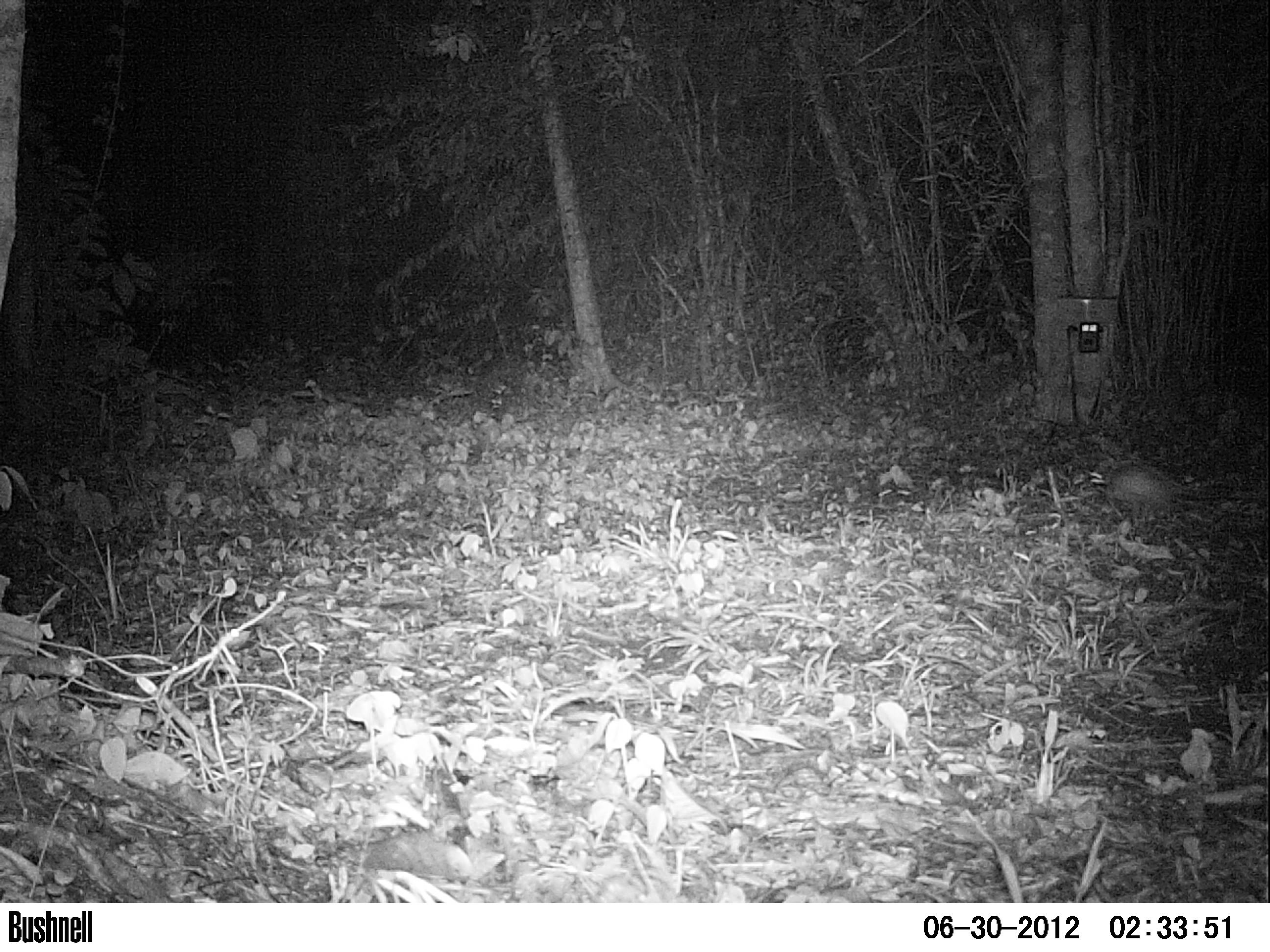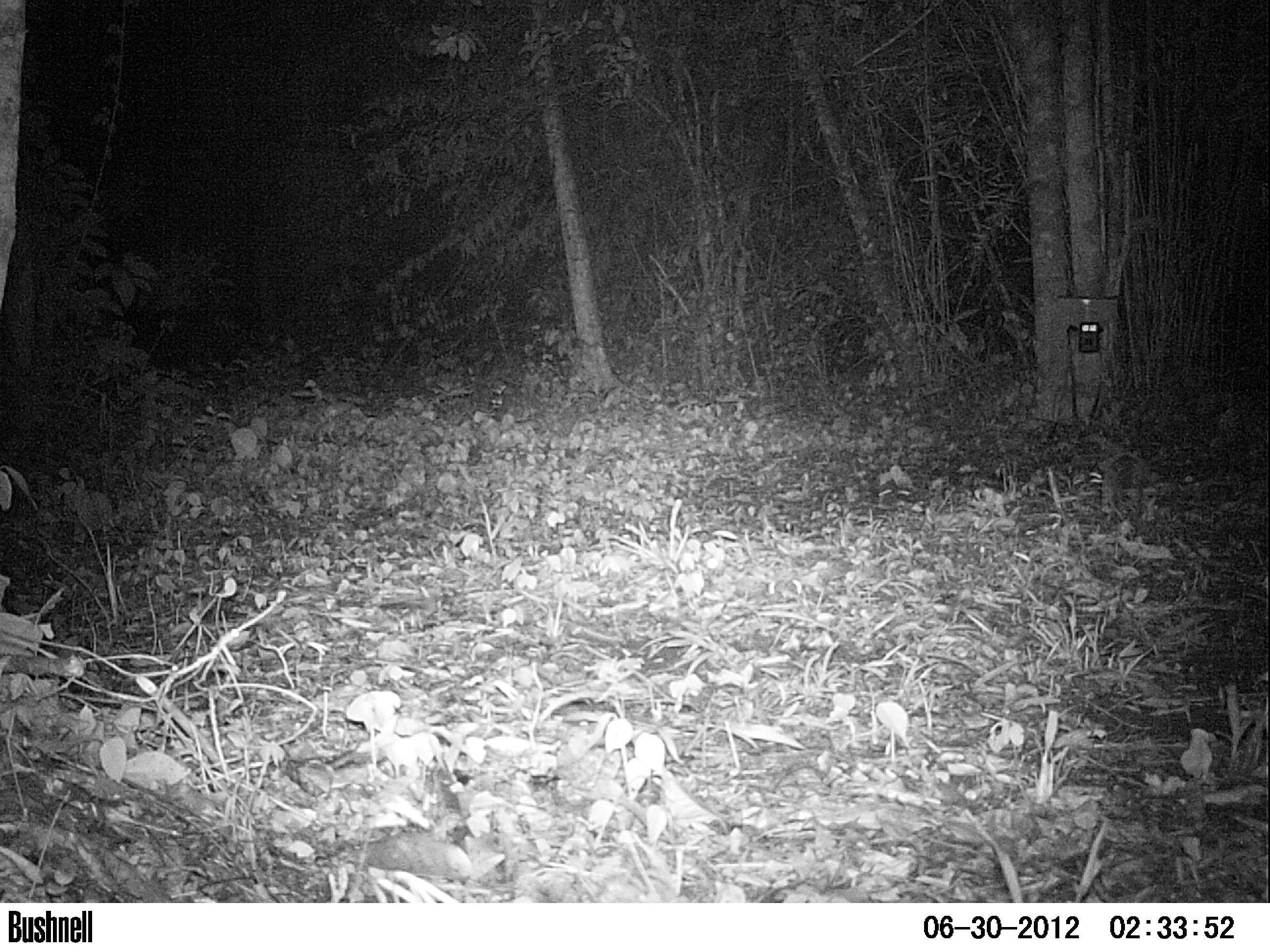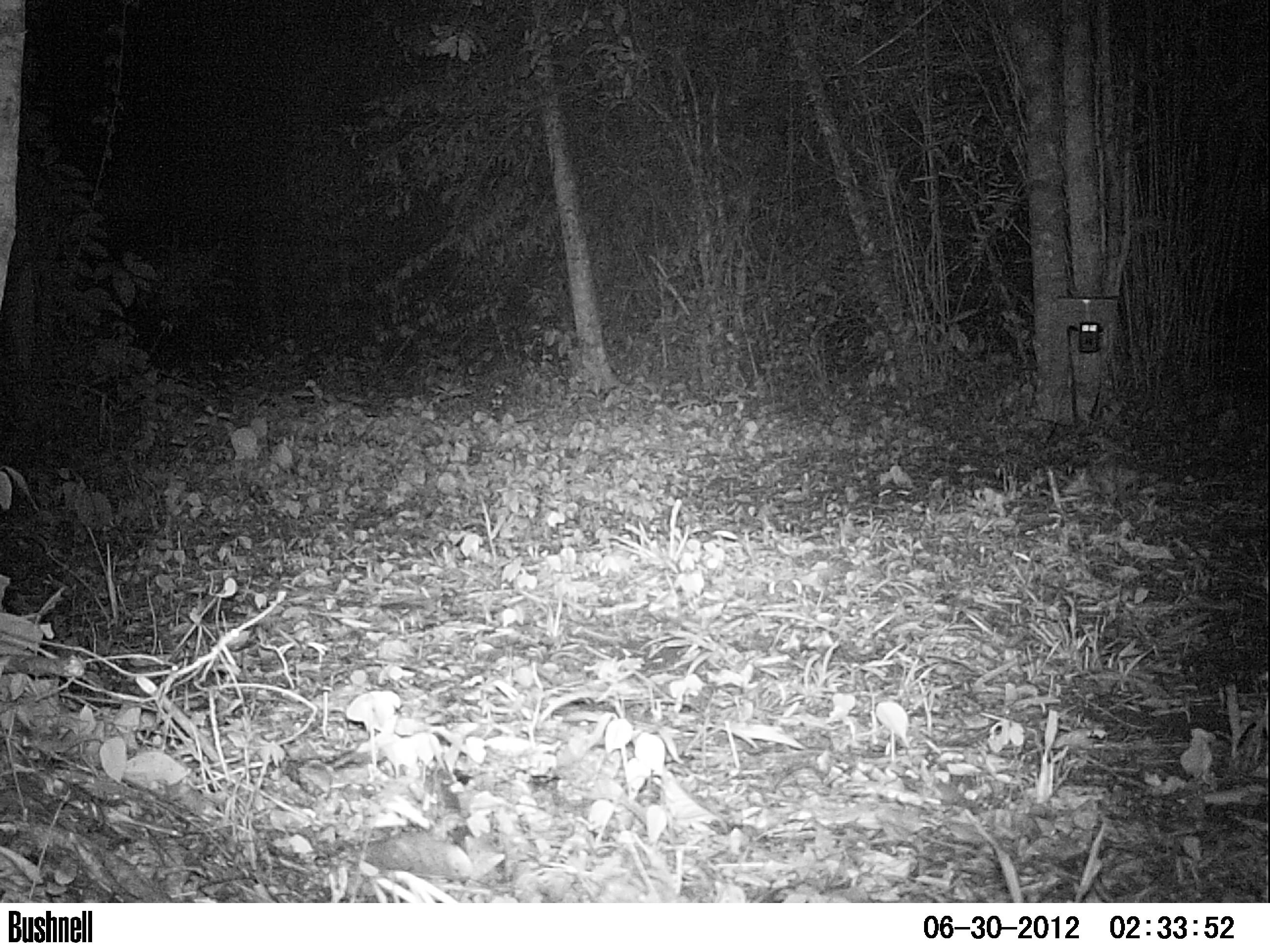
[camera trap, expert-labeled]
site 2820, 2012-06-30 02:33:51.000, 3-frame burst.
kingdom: Animalia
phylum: Chordata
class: Mammalia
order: Didelphimorphia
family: Didelphidae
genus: Didelphis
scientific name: Didelphis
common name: american opossums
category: didelphis sp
Didelphis sp (american opossums) (Didelphis), count 1, age adult.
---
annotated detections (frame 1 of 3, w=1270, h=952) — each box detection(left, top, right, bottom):
didelphis sp: detection(1086, 460, 1270, 528)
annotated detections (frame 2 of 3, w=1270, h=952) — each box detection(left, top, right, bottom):
didelphis sp: detection(1097, 451, 1154, 520)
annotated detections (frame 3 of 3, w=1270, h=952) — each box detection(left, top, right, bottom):
didelphis sp: detection(1061, 451, 1144, 509)